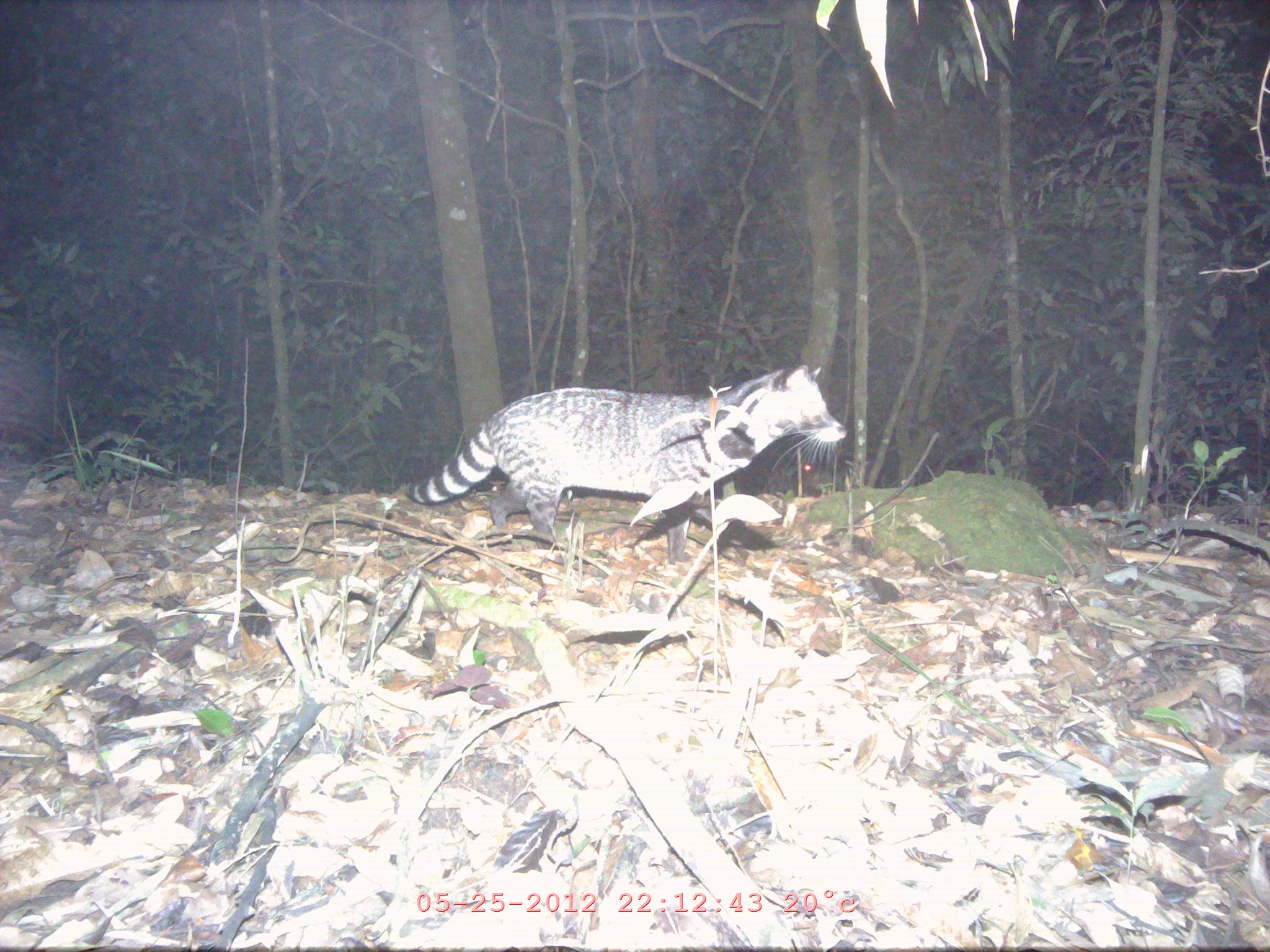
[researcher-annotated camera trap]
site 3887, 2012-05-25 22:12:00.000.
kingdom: Animalia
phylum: Chordata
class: Mammalia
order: Carnivora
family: Viverridae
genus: Viverra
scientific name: Viverra zibetha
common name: large indian civet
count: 1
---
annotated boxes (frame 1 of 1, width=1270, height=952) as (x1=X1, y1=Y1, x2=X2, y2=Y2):
viverra zibetha: (x1=402, y1=364, x2=846, y2=567)